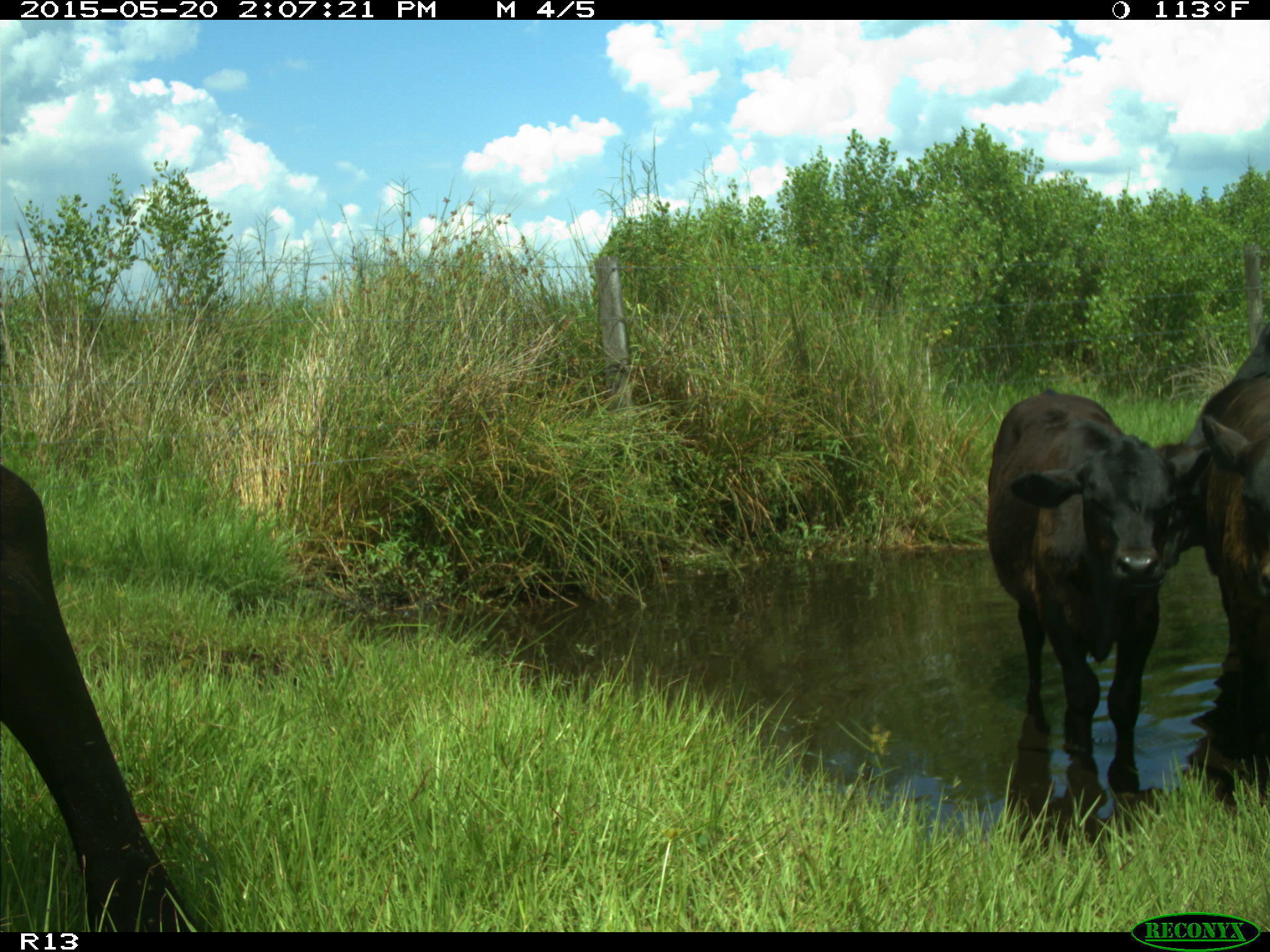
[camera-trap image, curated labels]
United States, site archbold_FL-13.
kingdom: Animalia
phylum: Chordata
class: Mammalia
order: Artiodactyla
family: Bovidae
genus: Bos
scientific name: Bos taurus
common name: domestic cow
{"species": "Bos taurus (domestic cow)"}